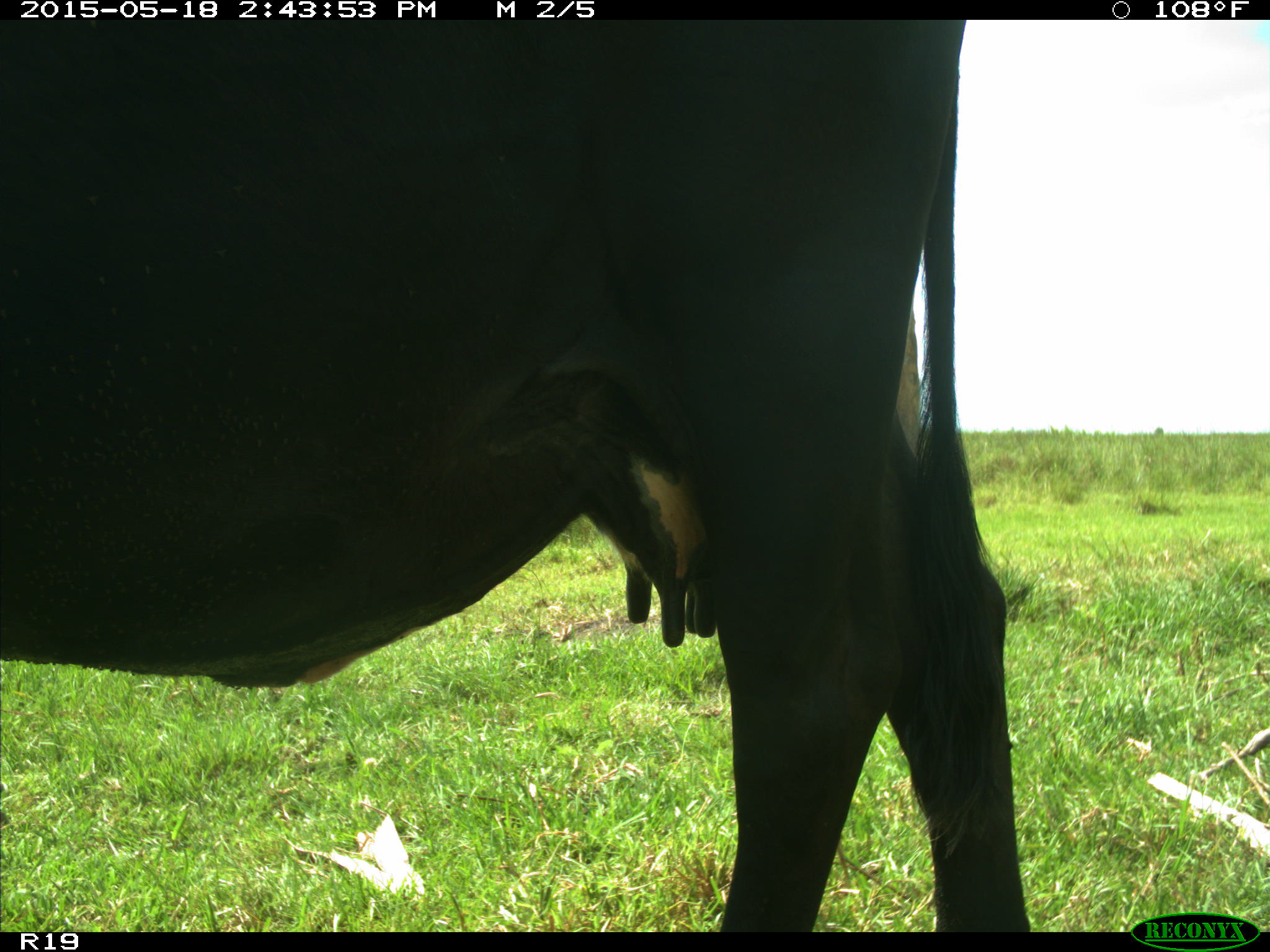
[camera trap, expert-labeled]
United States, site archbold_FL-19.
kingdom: Animalia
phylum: Chordata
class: Mammalia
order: Artiodactyla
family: Bovidae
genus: Bos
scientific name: Bos taurus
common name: domestic cow